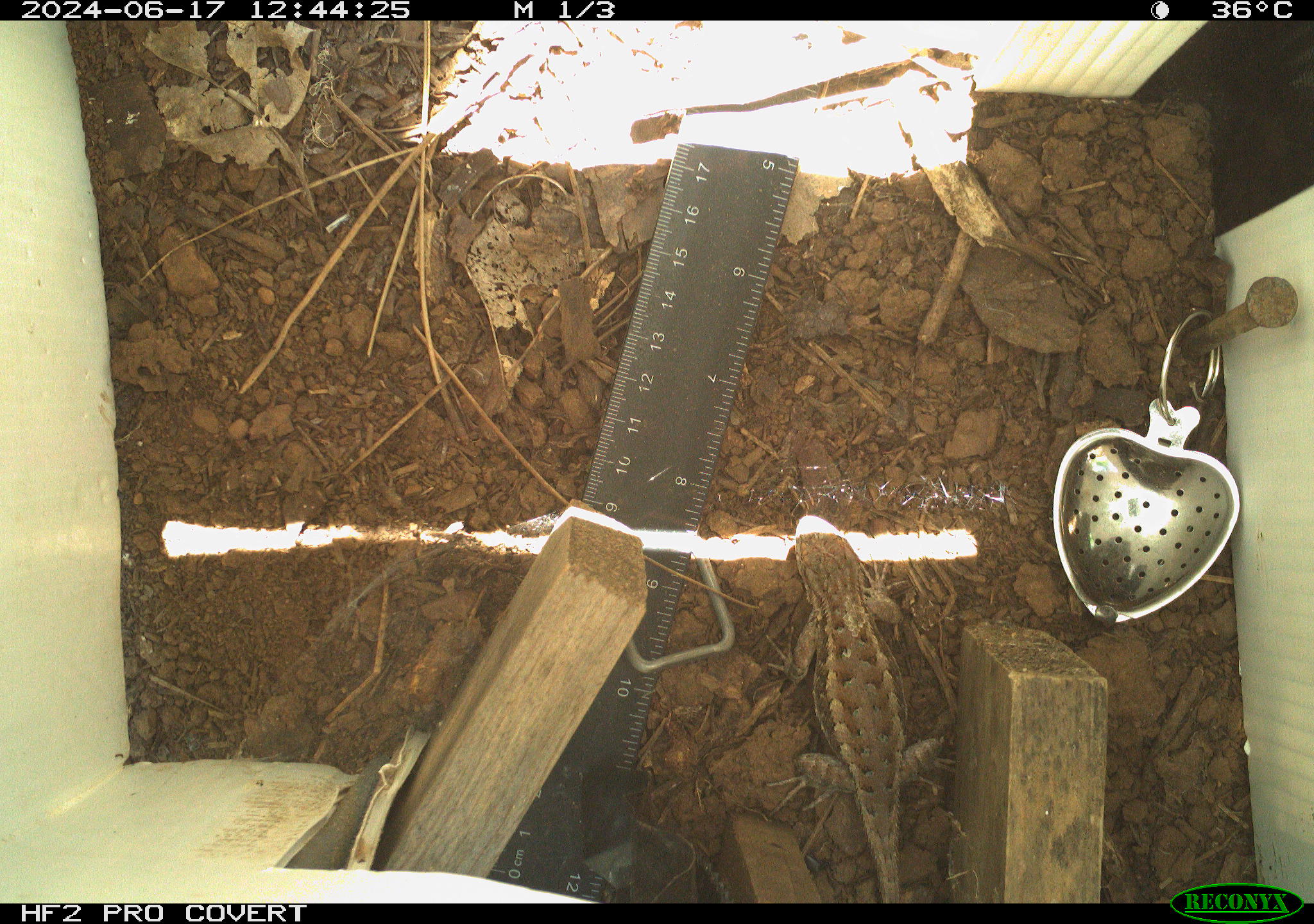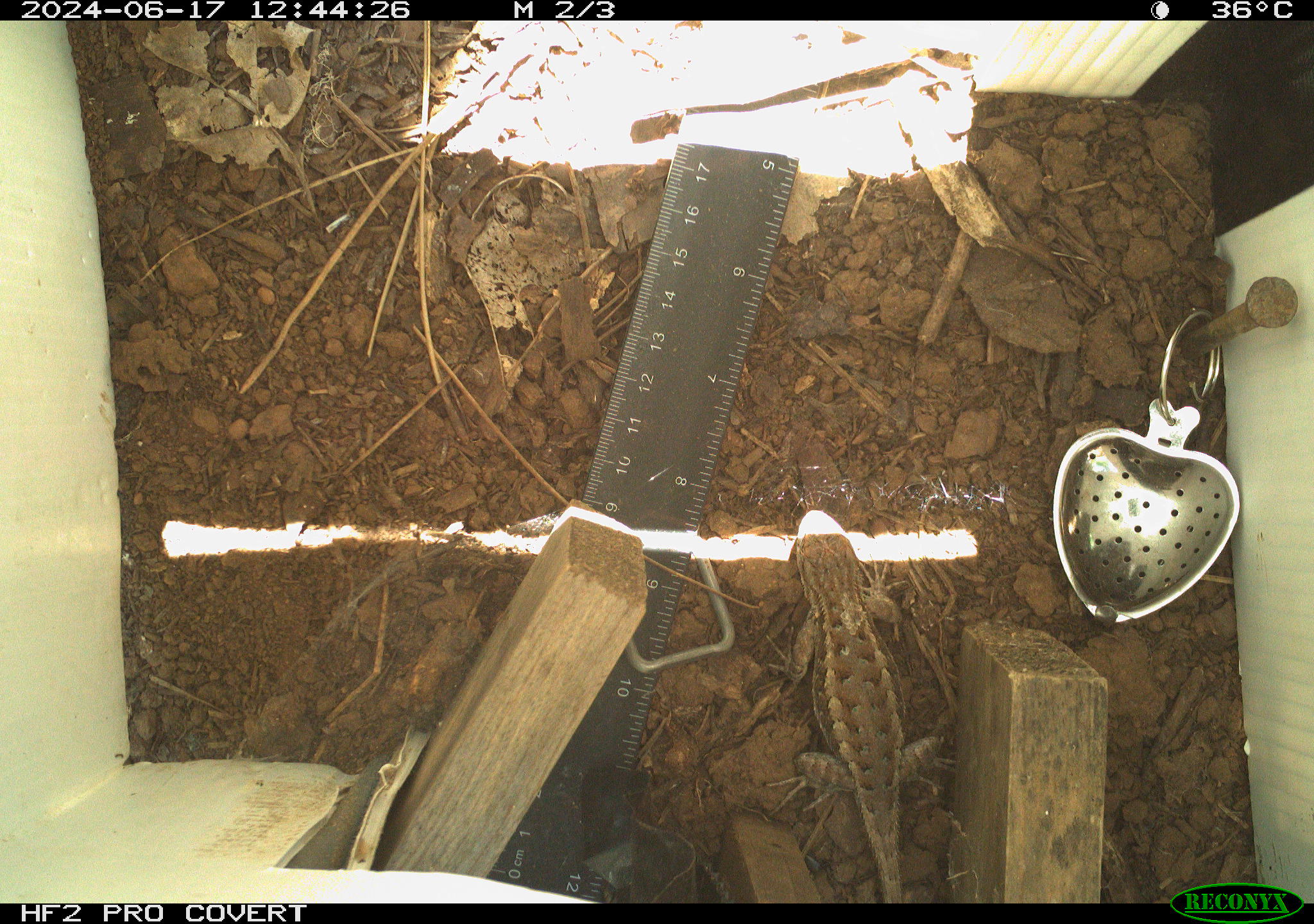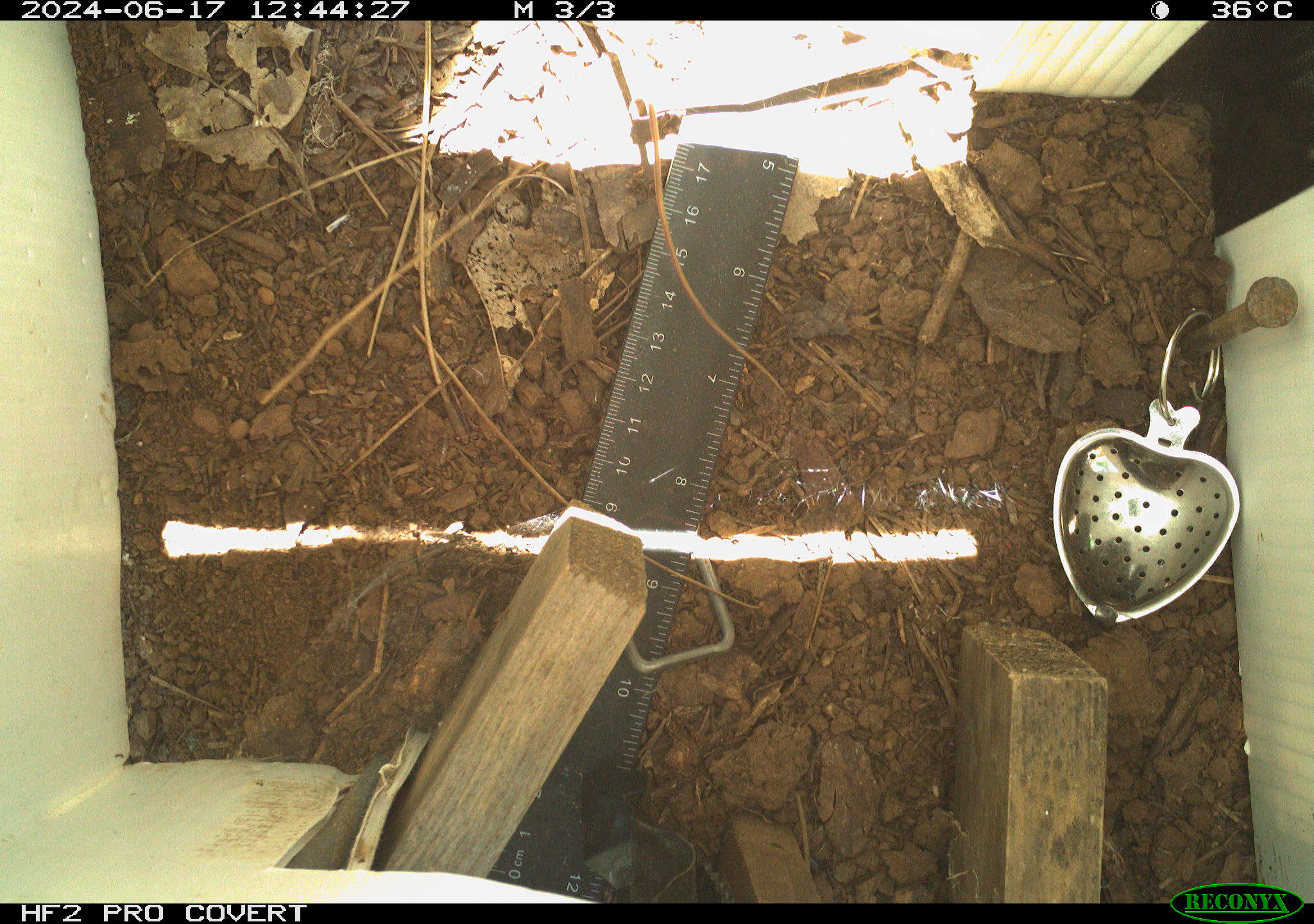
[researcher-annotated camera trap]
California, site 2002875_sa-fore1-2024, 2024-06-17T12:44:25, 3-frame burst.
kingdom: Animalia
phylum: Chordata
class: Reptilia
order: Squamata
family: Phrynosomatidae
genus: Sceloporus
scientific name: Sceloporus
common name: spiny lizards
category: sceloporus species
Sceloporus species (spiny lizards) (Sceloporus).